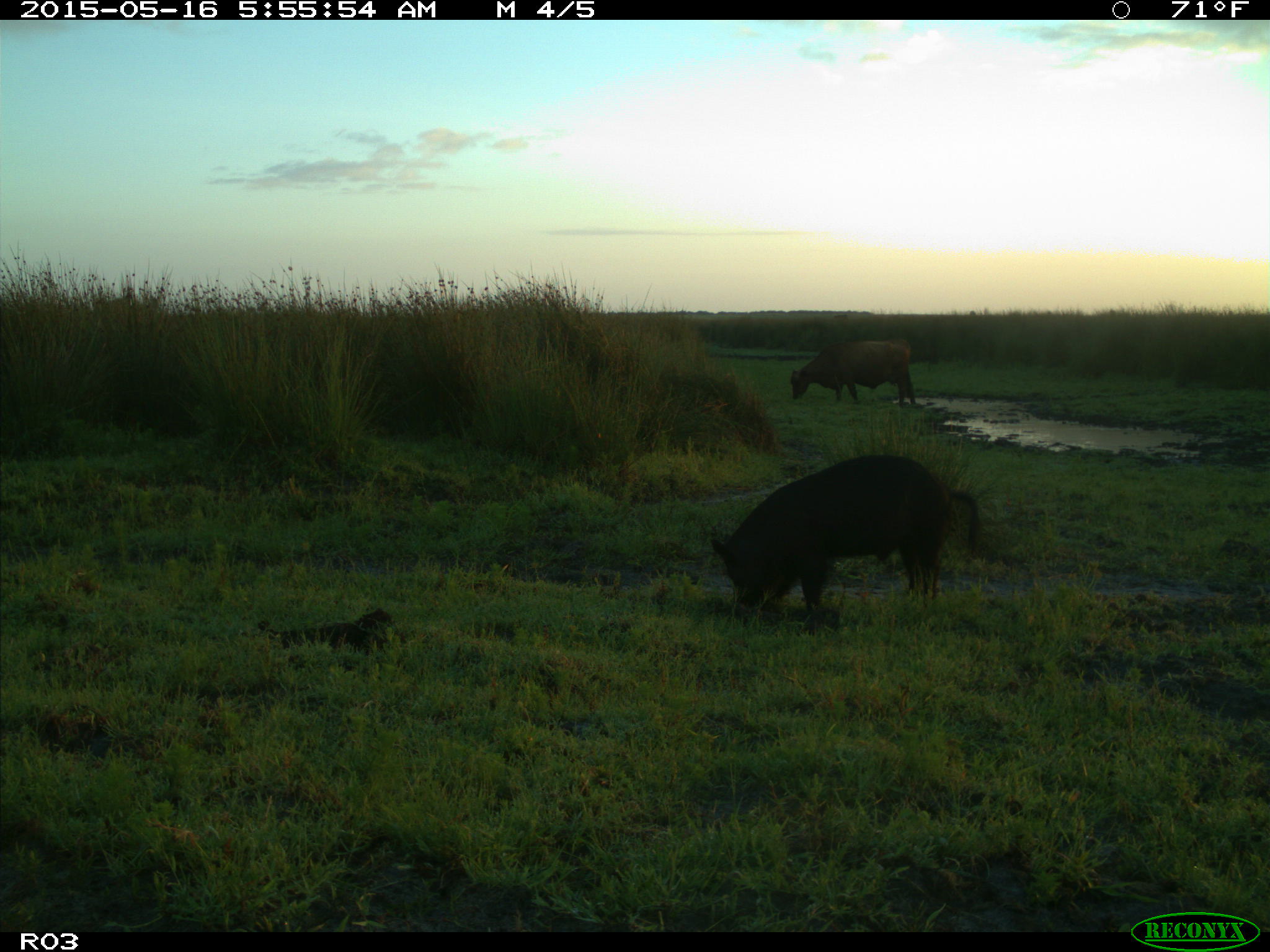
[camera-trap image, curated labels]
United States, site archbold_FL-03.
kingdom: Animalia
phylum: Chordata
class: Mammalia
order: Artiodactyla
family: Suidae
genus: Sus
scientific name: Sus scrofa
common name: wild boar